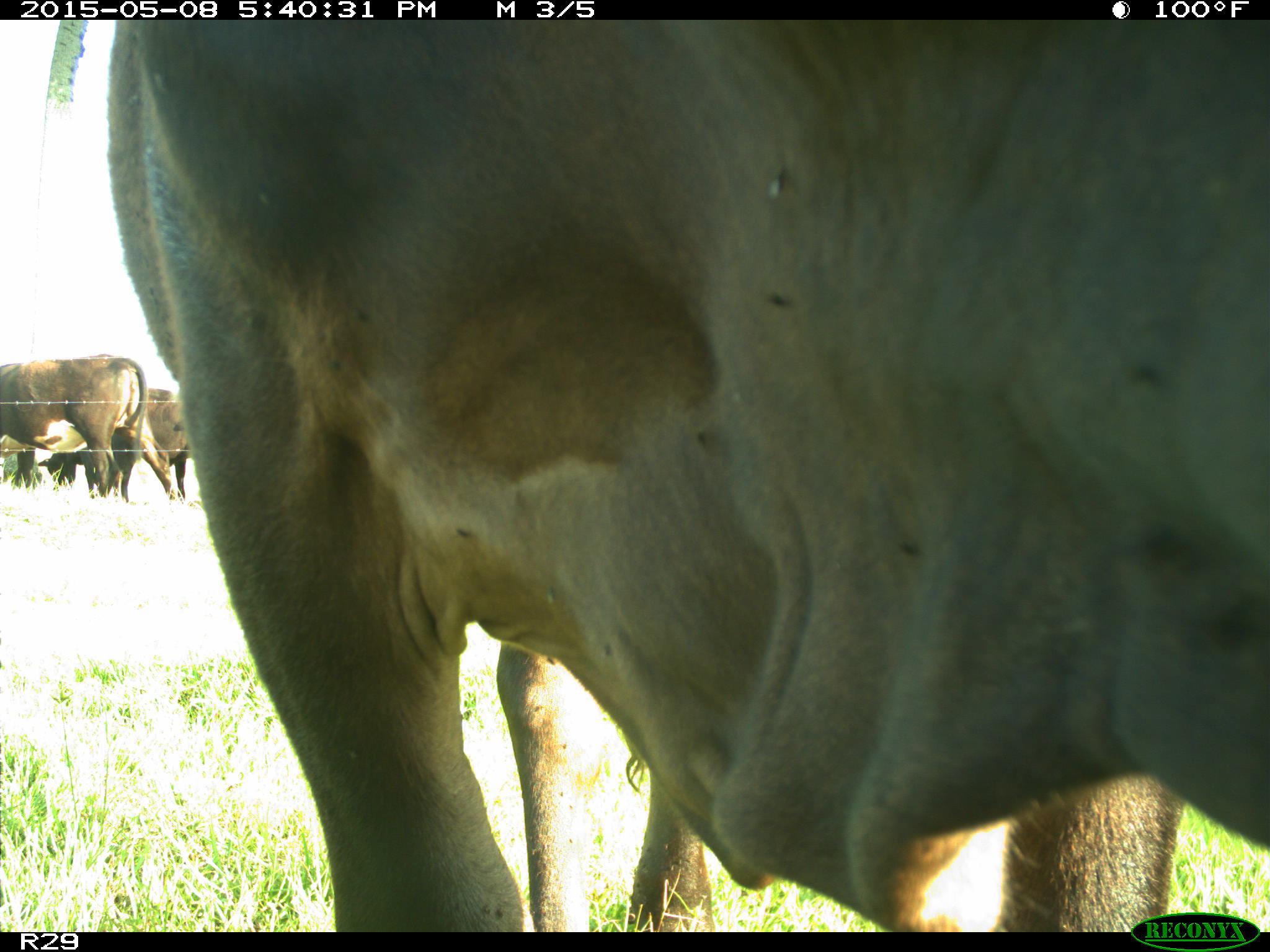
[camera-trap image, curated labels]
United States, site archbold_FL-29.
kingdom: Animalia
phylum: Chordata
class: Mammalia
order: Artiodactyla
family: Bovidae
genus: Bos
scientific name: Bos taurus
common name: domestic cow